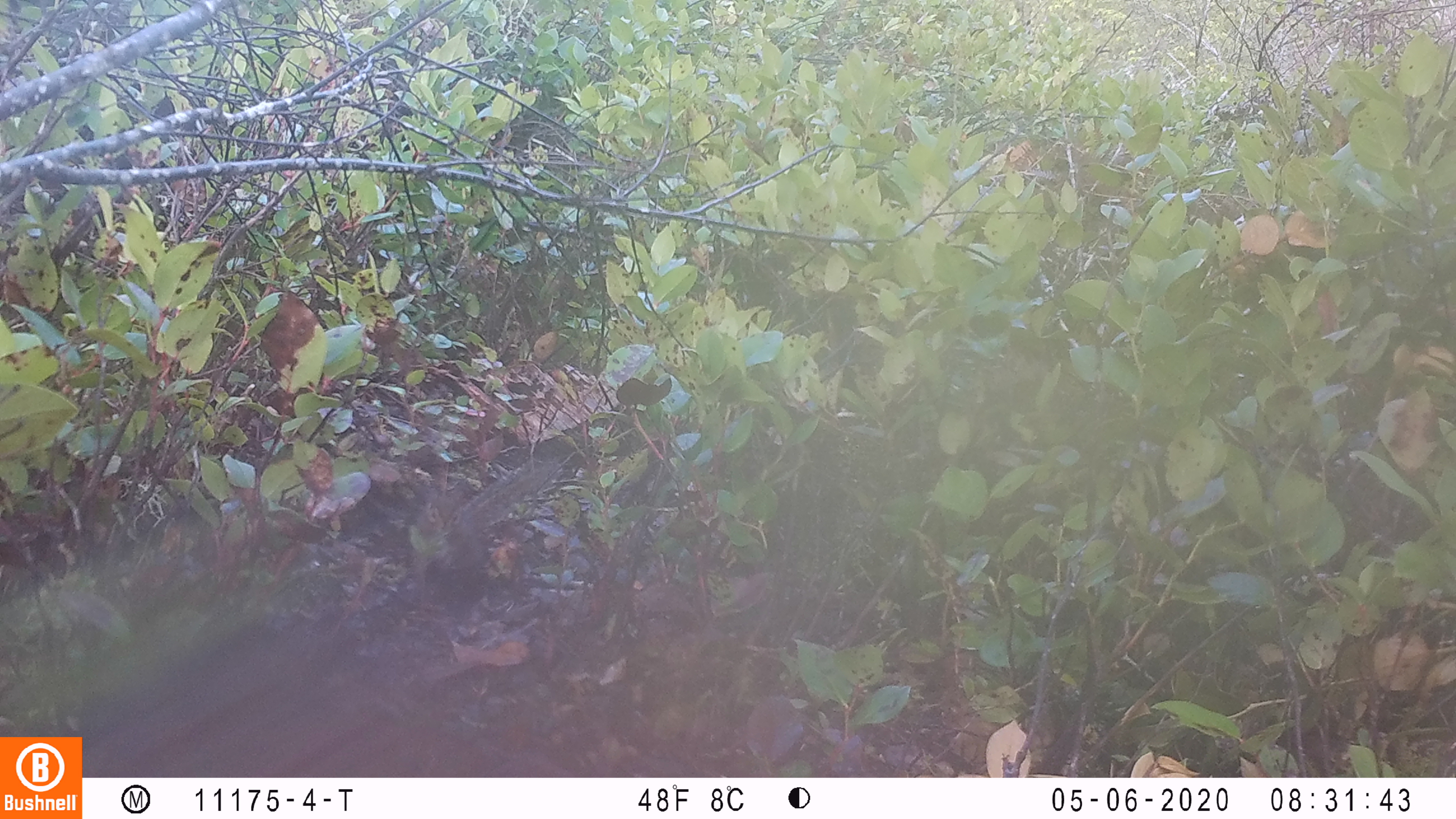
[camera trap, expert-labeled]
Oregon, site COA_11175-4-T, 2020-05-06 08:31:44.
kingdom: Animalia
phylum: Chordata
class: Mammalia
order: Rodentia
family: Sciuridae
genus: Neotamias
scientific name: Neotamias townsendii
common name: townsend's chipmunk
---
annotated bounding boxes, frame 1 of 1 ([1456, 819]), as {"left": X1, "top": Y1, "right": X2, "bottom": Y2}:
townsend's chipmunk: {"left": 399, "top": 451, "right": 563, "bottom": 595}